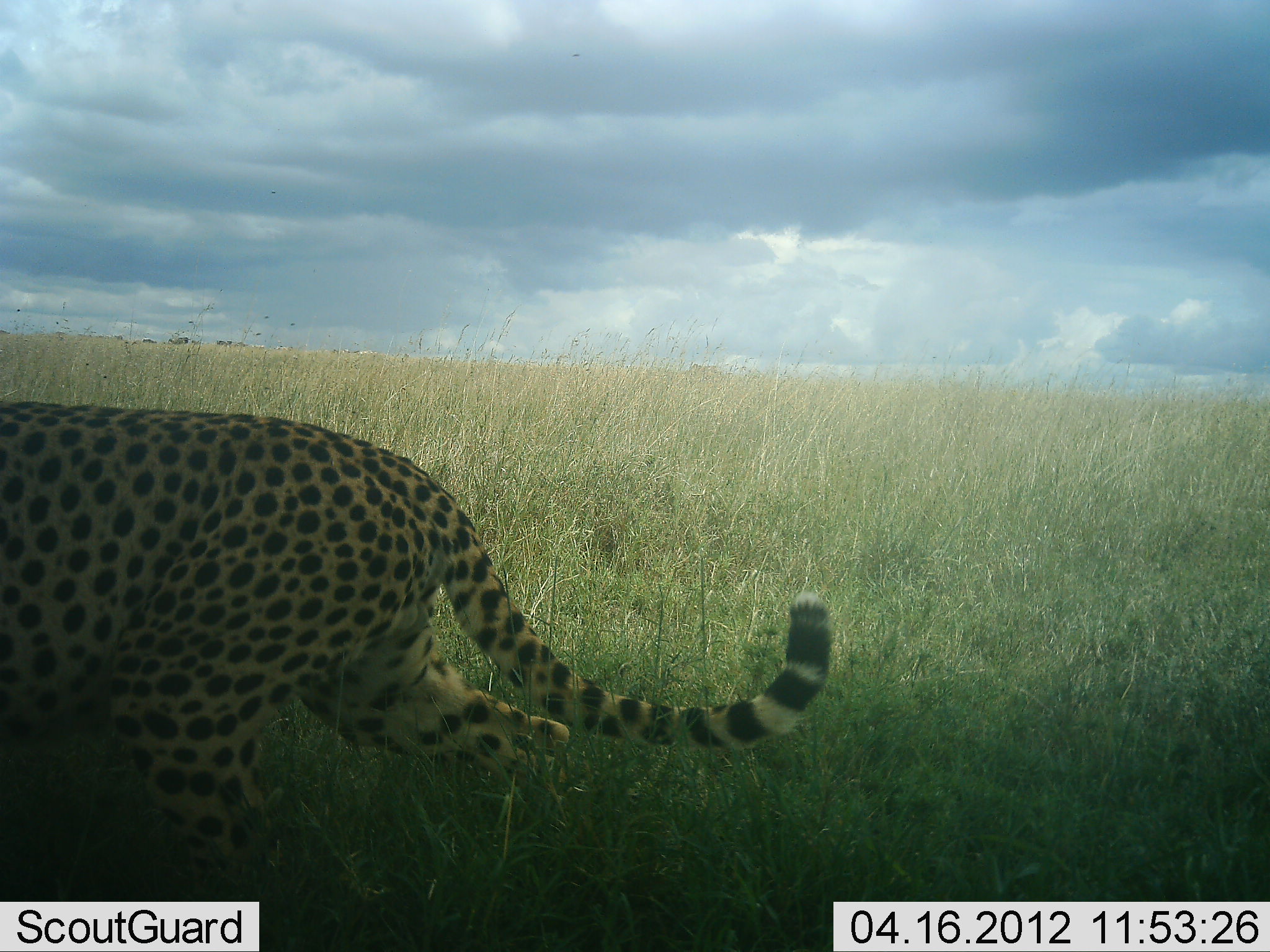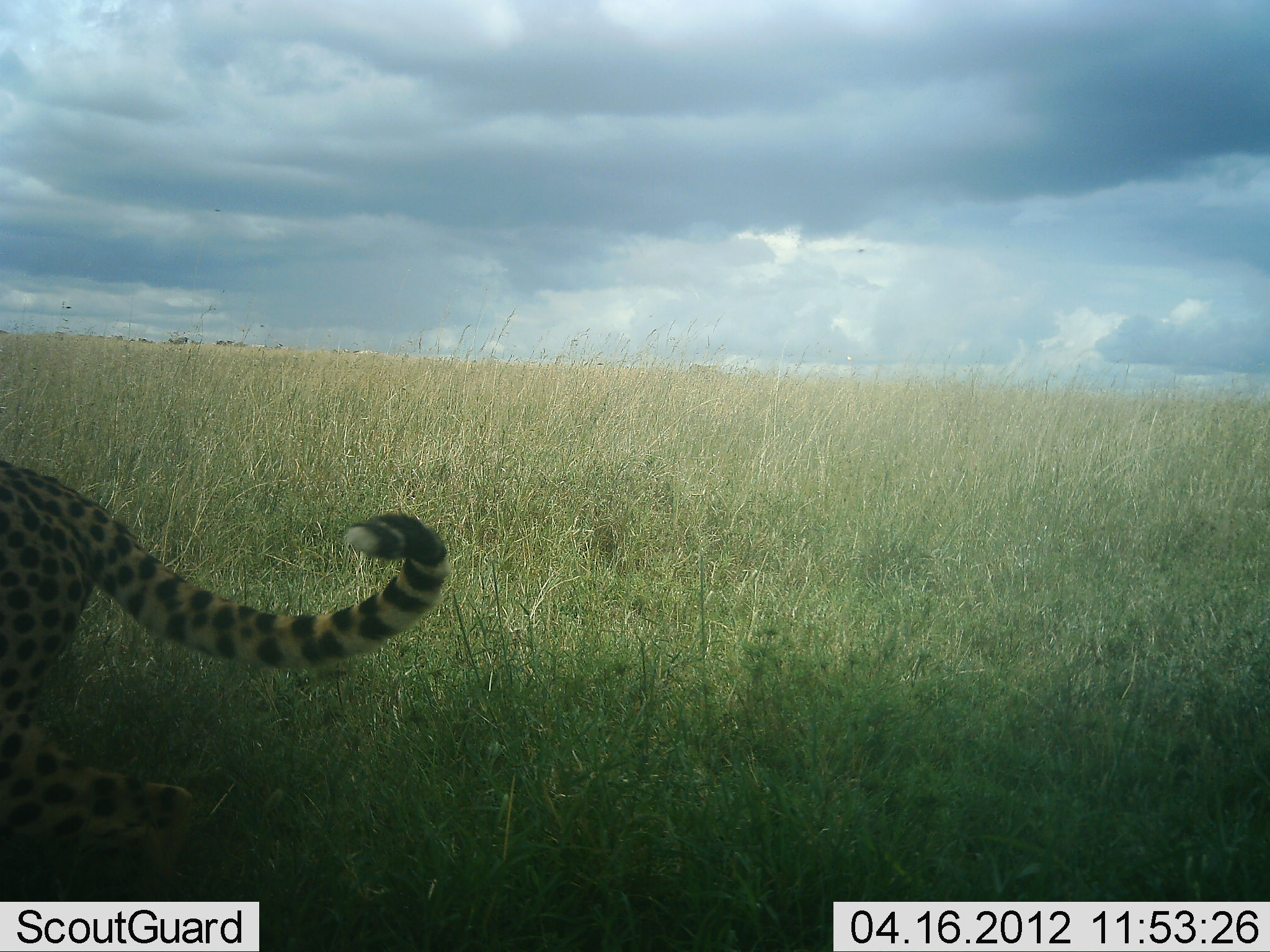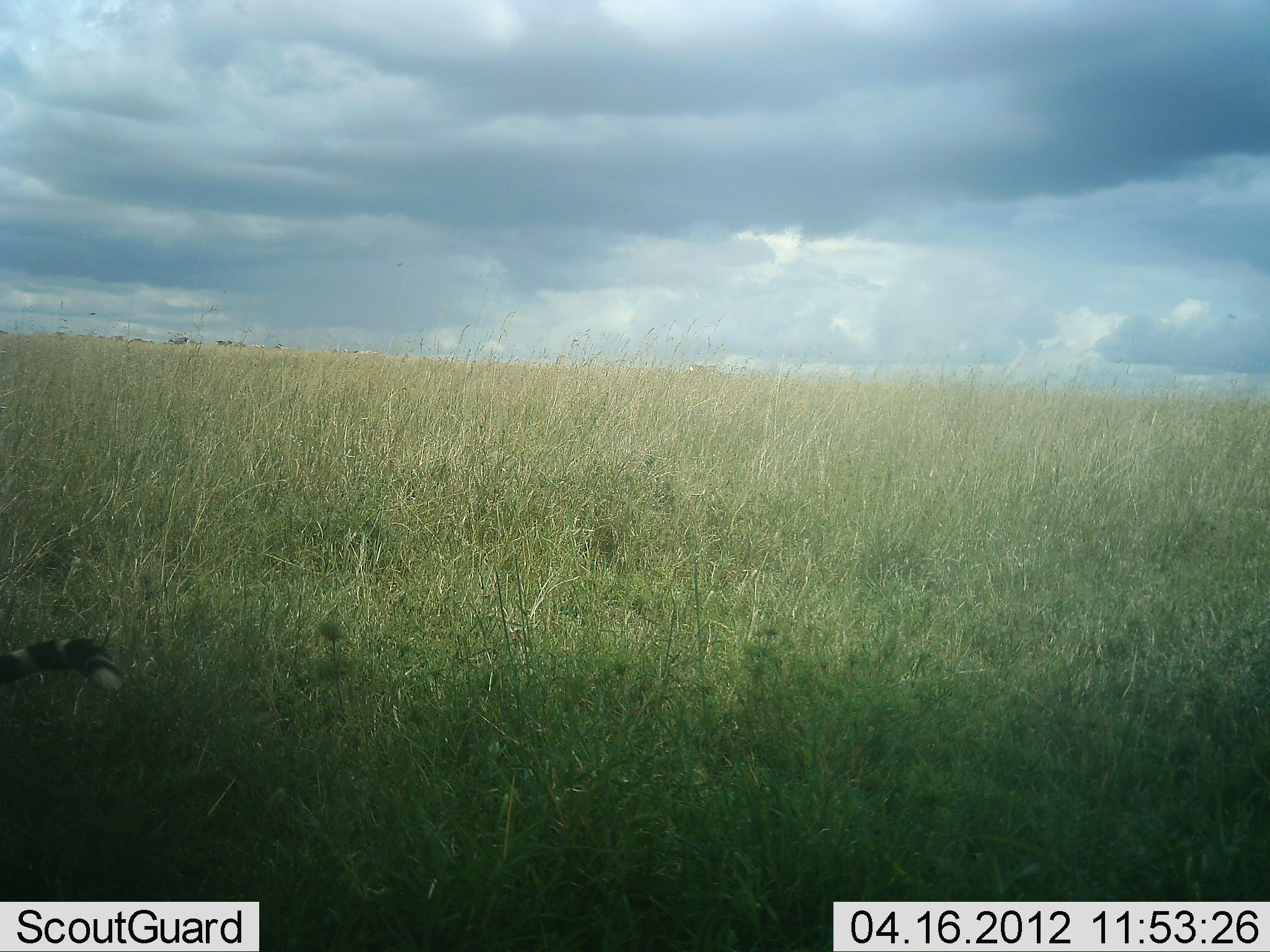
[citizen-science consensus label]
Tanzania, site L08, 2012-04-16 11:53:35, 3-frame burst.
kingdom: Animalia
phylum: Chordata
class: Mammalia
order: Carnivora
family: Felidae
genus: Acinonyx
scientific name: Acinonyx jubatus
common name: cheetah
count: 1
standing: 0%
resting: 0%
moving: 100%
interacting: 0%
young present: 0%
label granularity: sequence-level